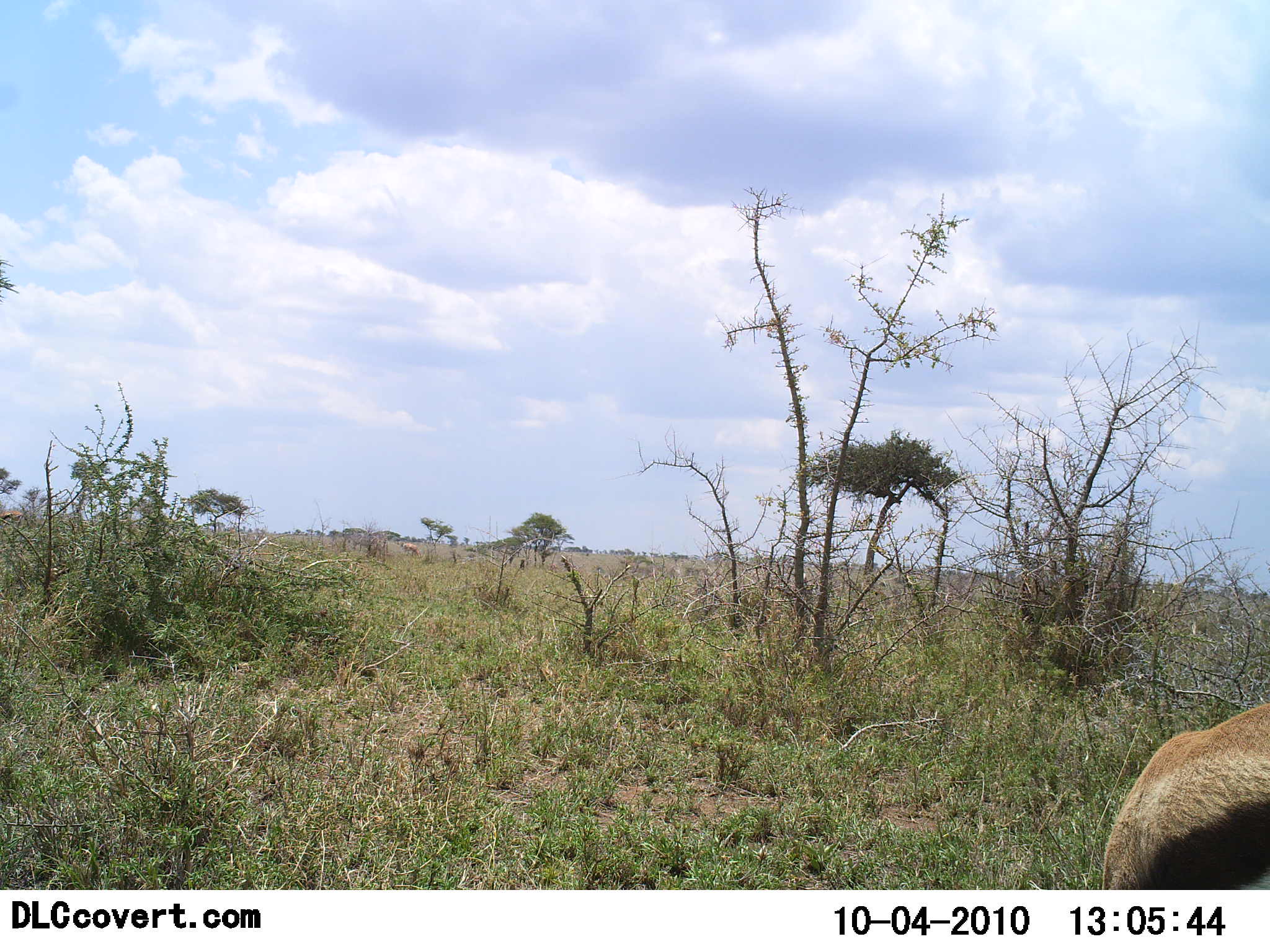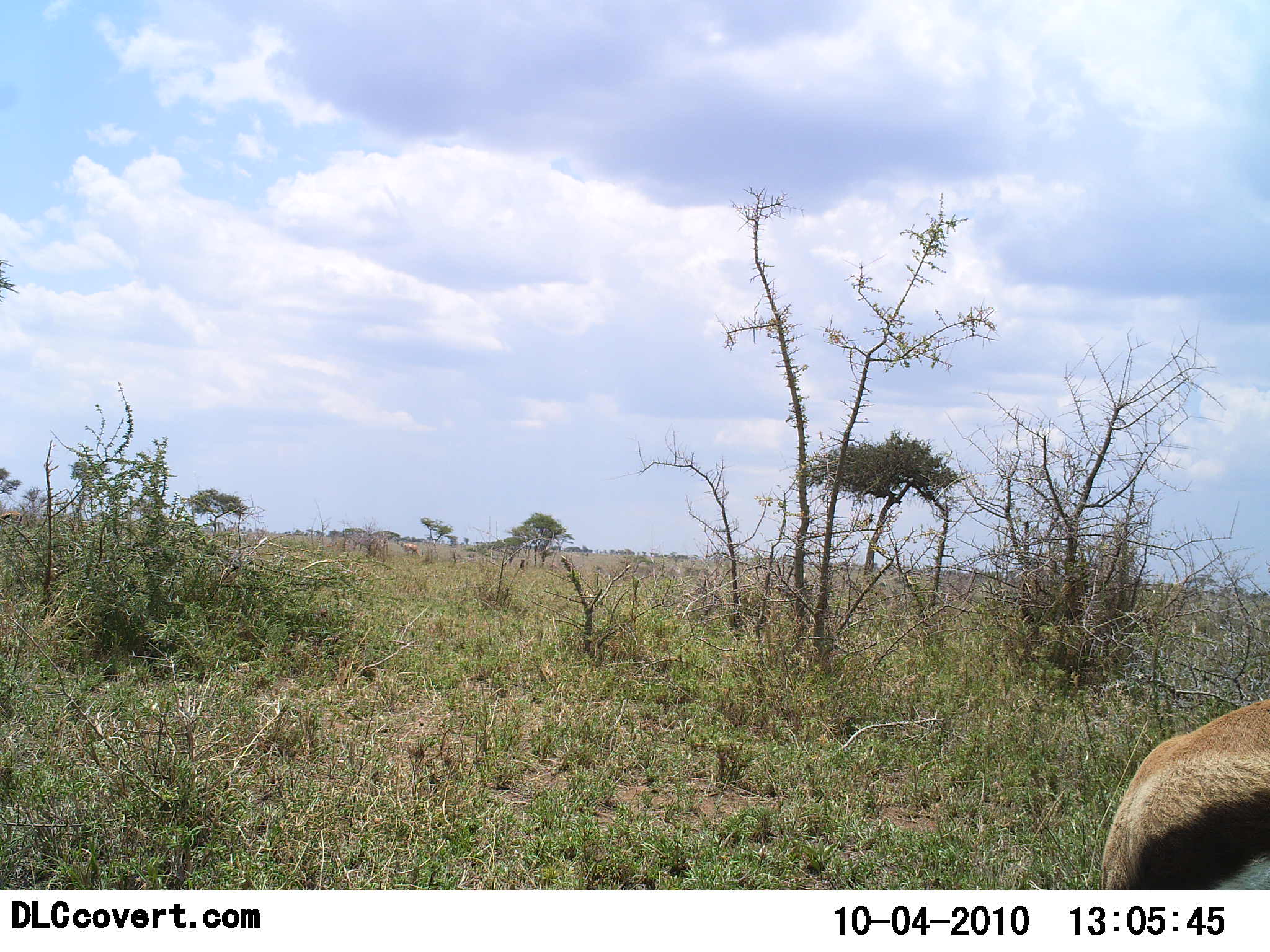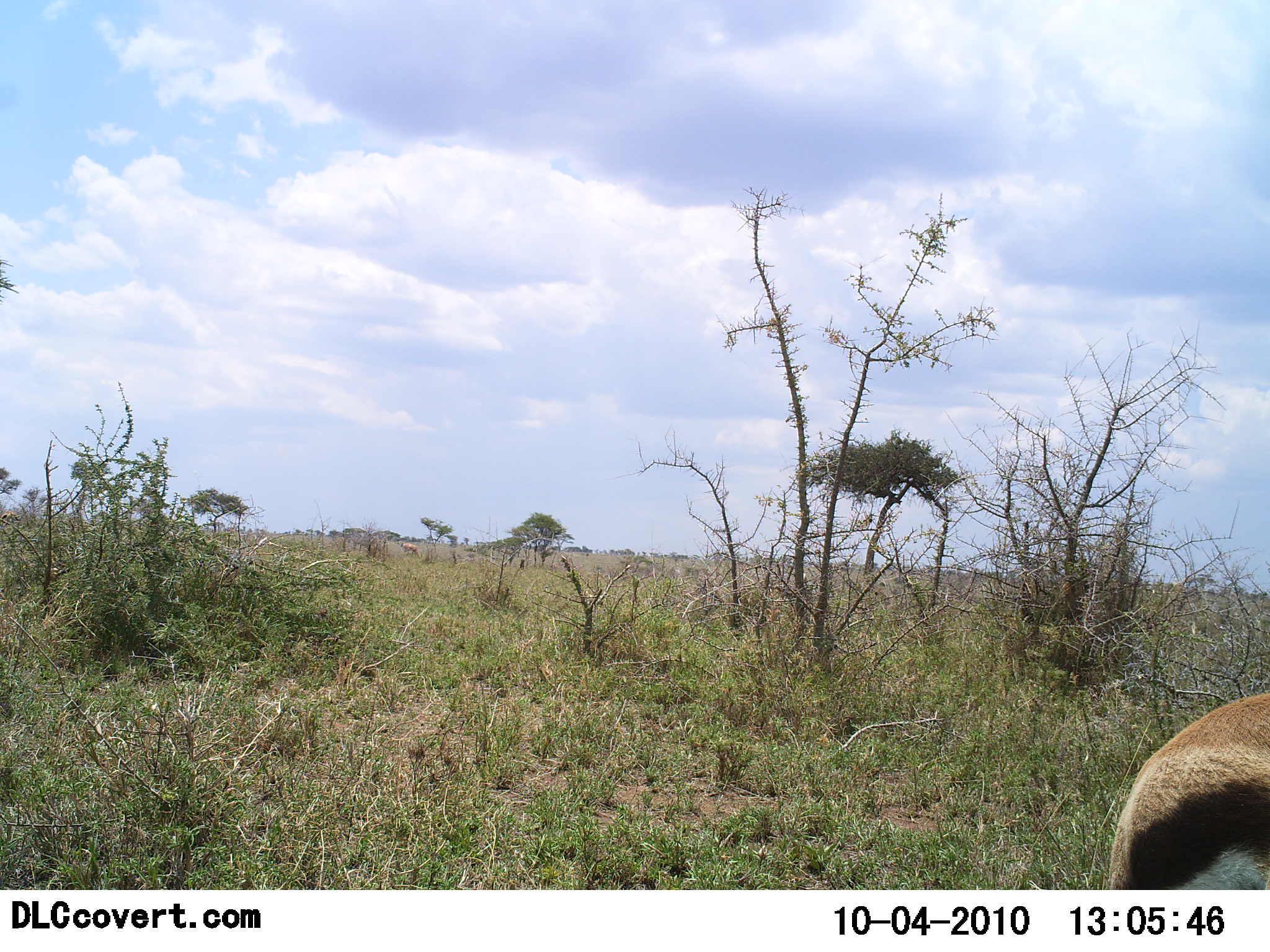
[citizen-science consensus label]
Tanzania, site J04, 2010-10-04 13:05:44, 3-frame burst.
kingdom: Animalia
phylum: Chordata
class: Mammalia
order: Artiodactyla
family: Bovidae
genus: Eudorcas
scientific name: Eudorcas thomsonii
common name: thomson's gazelle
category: gazellethomsons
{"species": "gazellethomsons (thomson's gazelle) (Eudorcas thomsonii)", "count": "1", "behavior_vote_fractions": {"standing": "70%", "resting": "0%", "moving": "0%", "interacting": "0%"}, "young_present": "0%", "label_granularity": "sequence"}